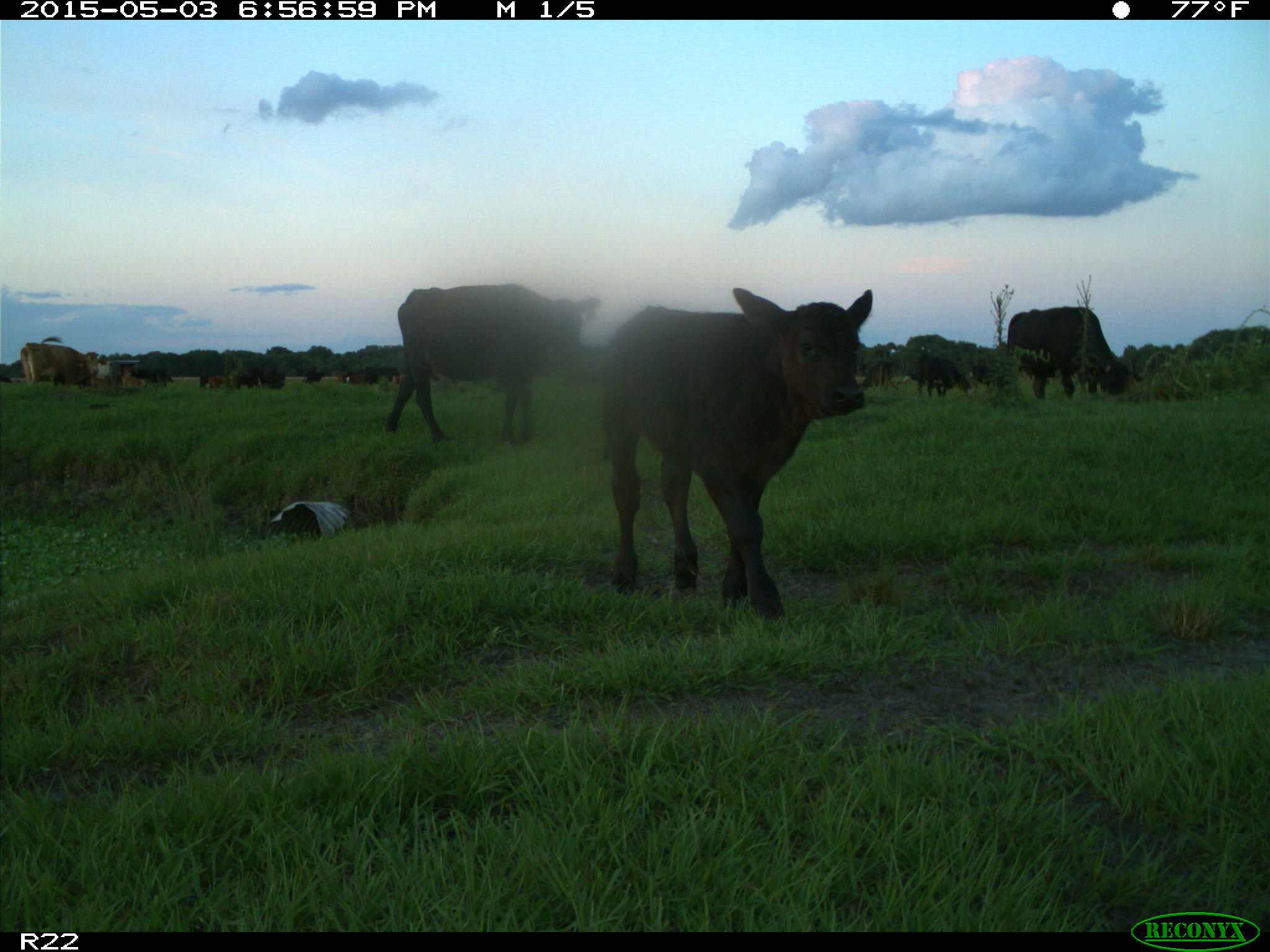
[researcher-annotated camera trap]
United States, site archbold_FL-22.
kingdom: Animalia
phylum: Chordata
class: Mammalia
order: Artiodactyla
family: Bovidae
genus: Bos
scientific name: Bos taurus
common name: domestic cow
Bos taurus (domestic cow).